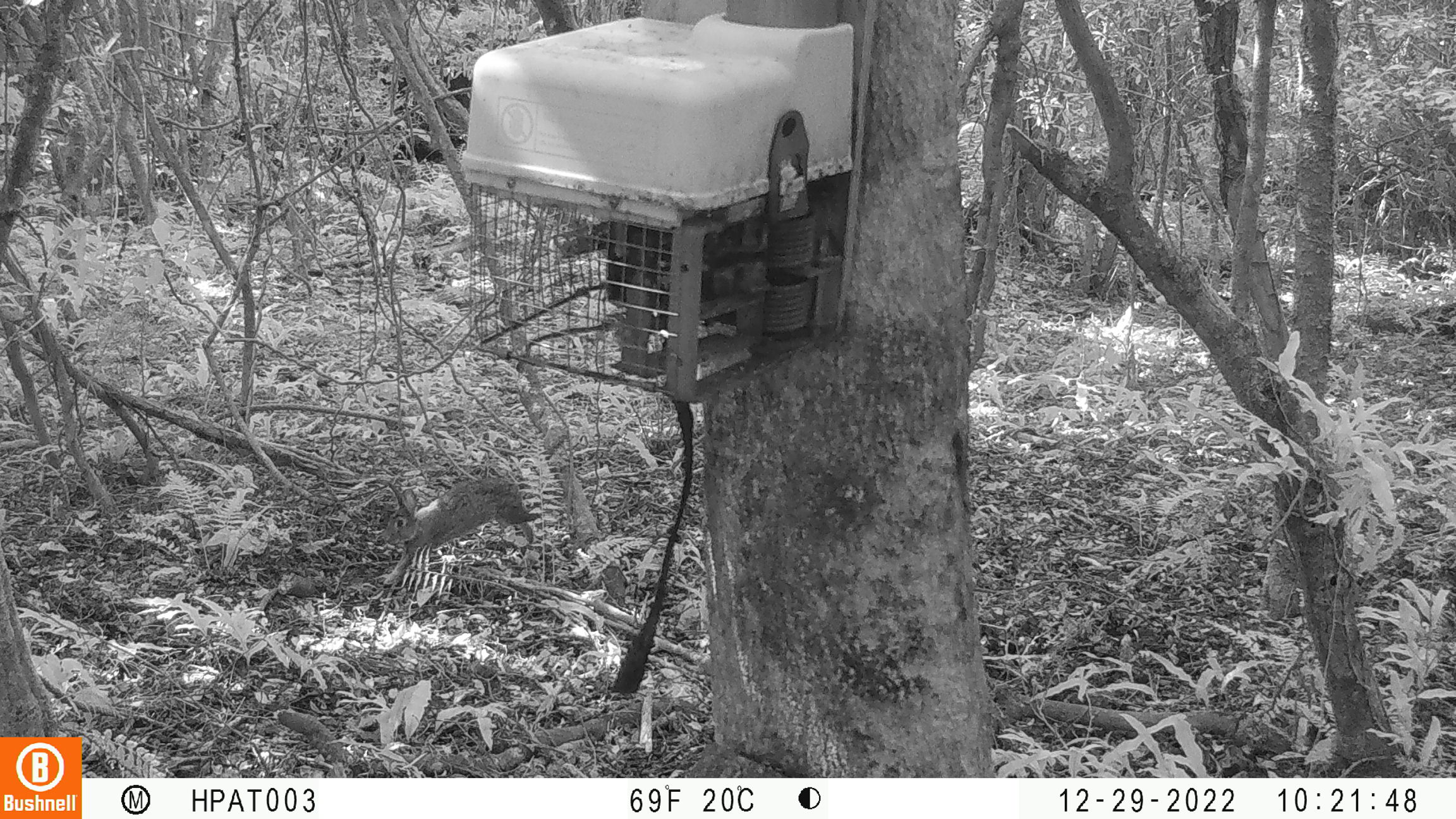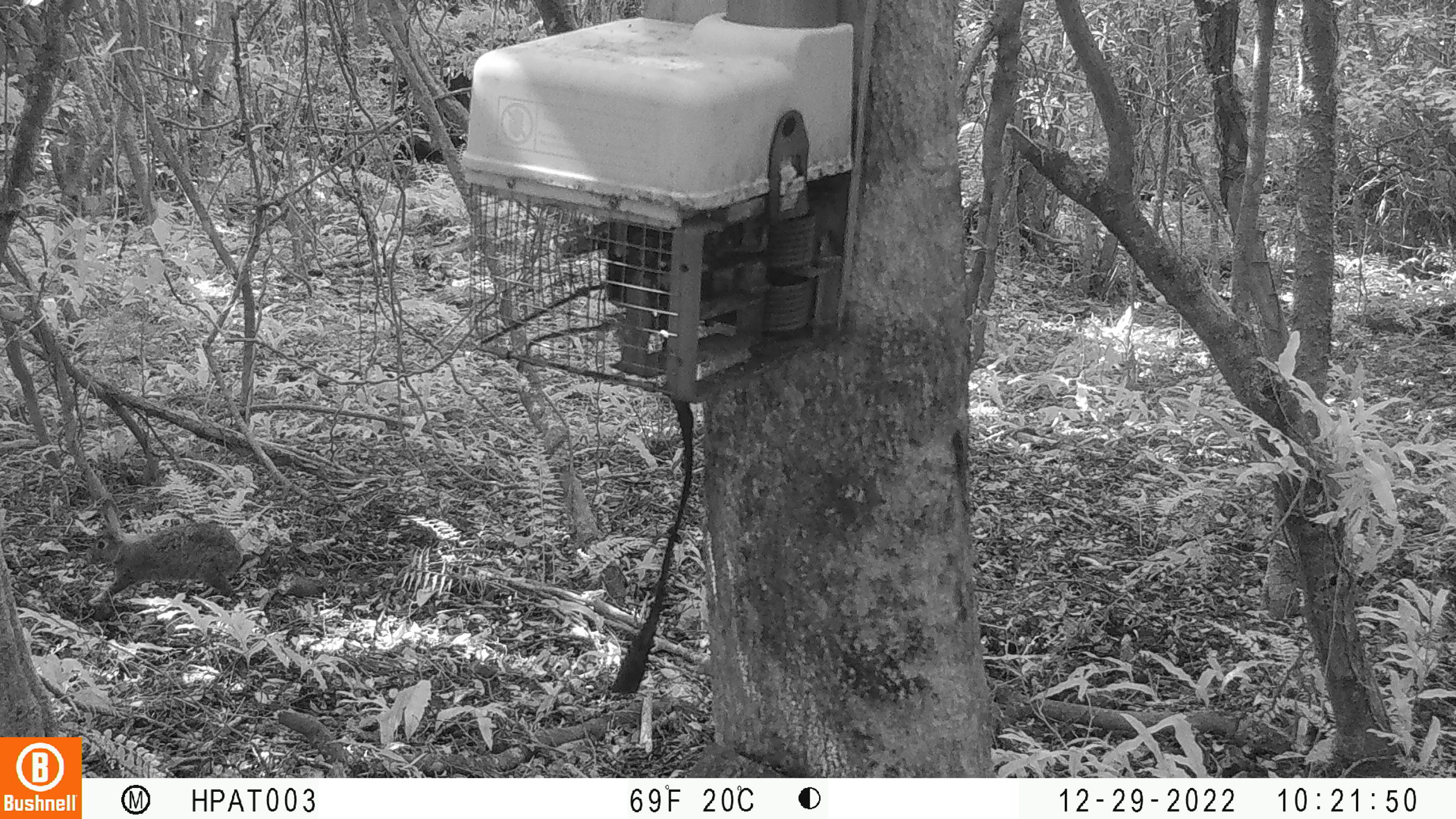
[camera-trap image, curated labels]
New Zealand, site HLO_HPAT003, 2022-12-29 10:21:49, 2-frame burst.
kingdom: Animalia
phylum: Chordata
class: Mammalia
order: Lagomorpha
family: Leporidae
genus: Oryctolagus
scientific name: Oryctolagus cuniculus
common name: european rabbit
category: rabbit